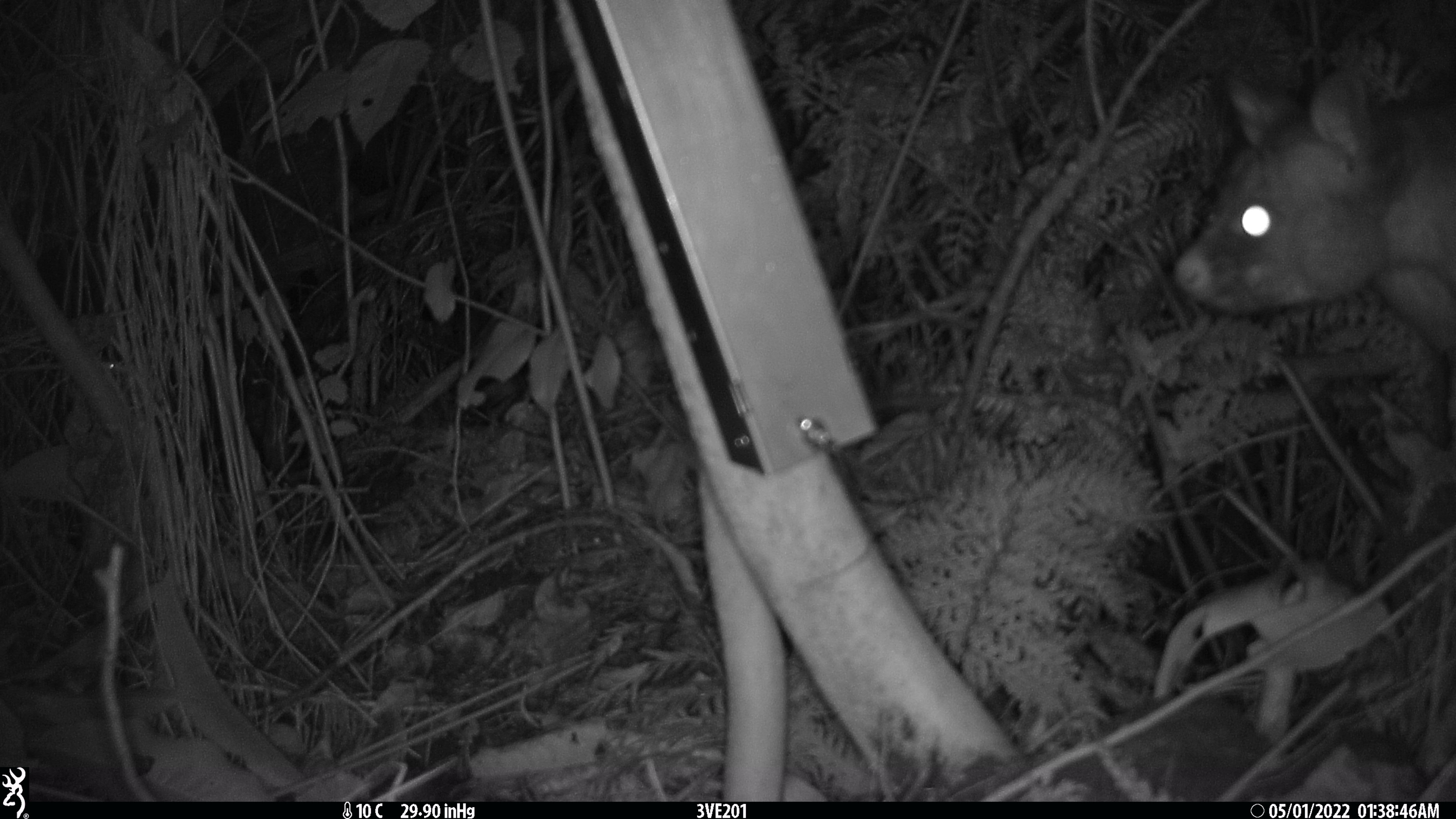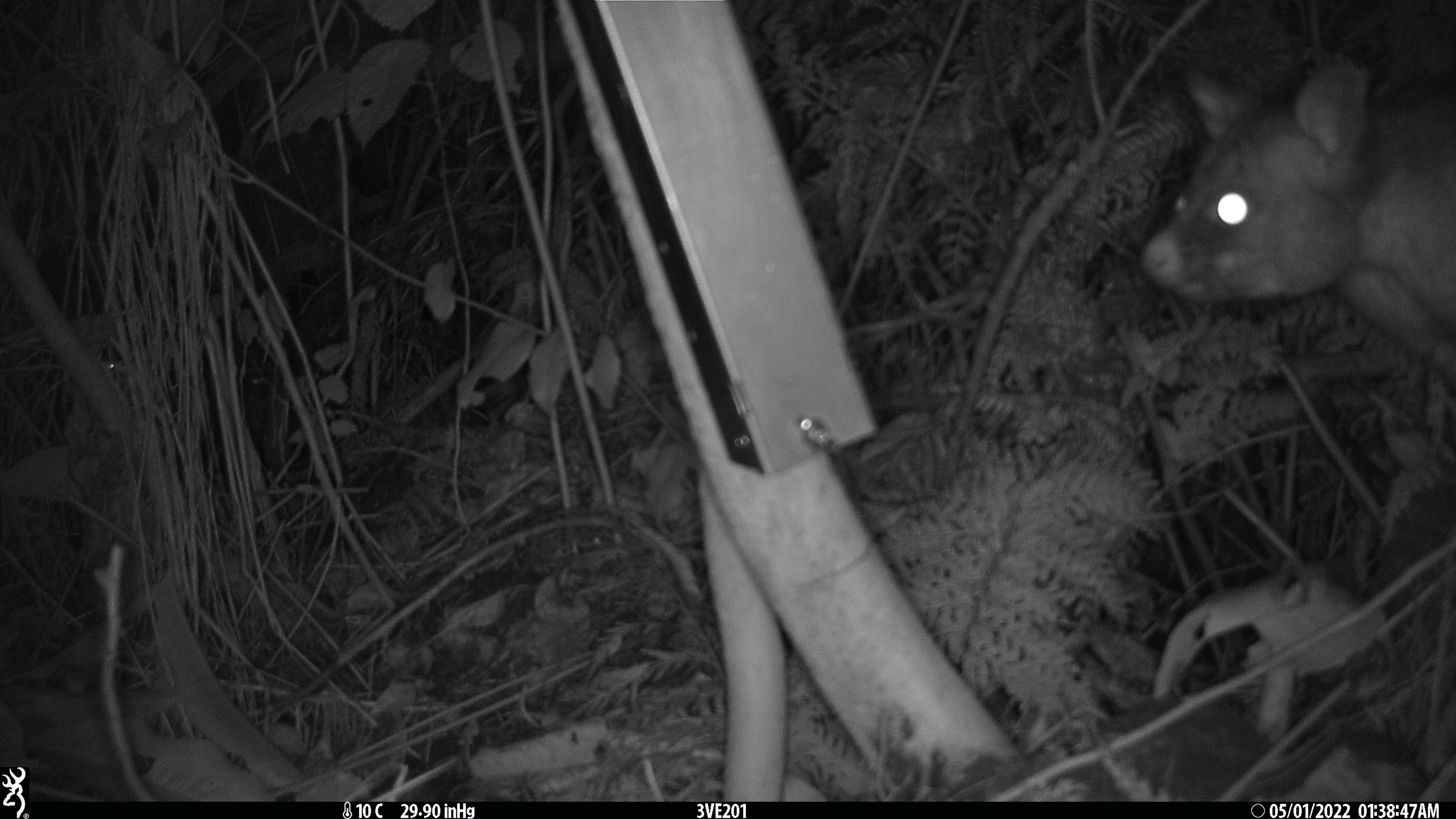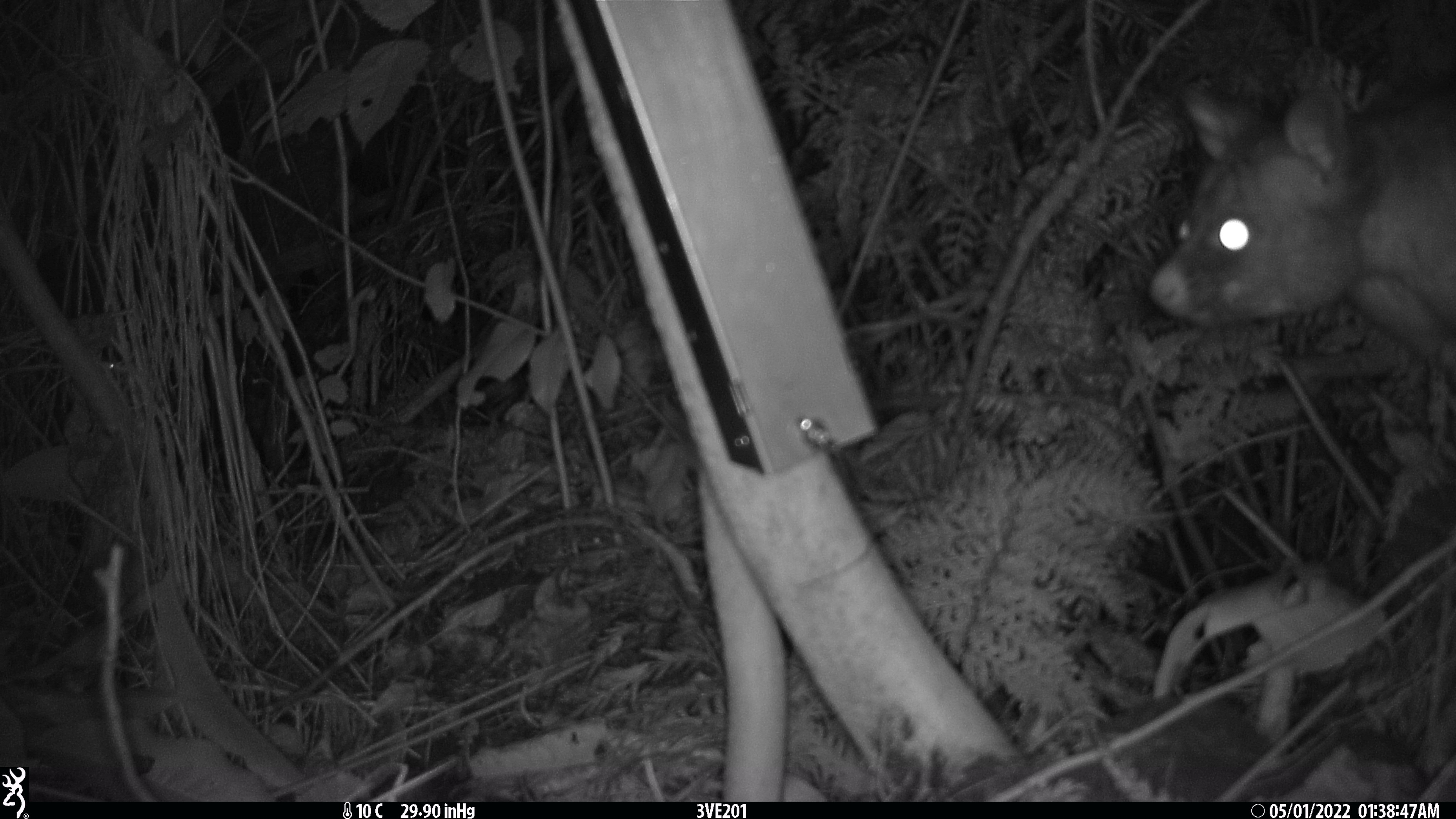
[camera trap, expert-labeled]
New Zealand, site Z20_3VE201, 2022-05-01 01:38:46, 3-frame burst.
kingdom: Animalia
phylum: Chordata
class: Mammalia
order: Diprotodontia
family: Phalangeridae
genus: Trichosurus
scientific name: Trichosurus vulpecula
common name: common brushtail possum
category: possum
Possum (common brushtail possum) (Trichosurus vulpecula).